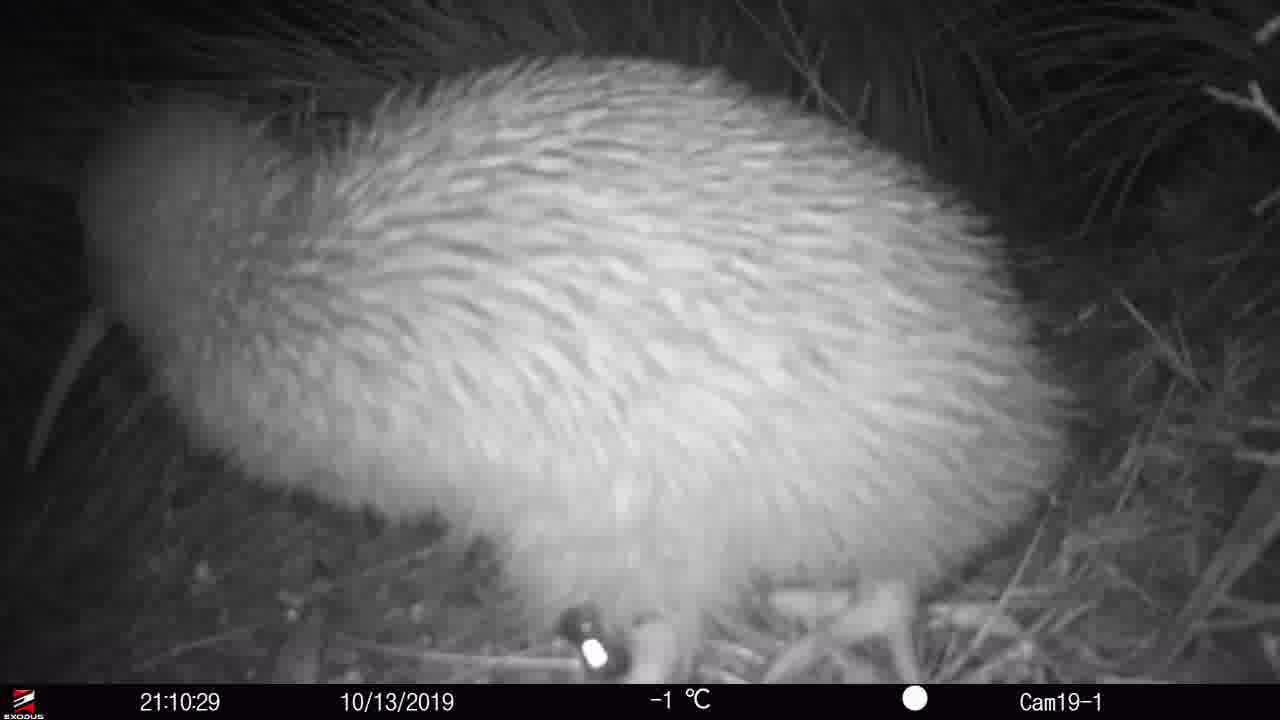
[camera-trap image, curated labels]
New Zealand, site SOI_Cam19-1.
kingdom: Animalia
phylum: Chordata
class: Aves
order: Apterygiformes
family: Apterygidae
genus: Apteryx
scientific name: Apteryx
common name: kiwi